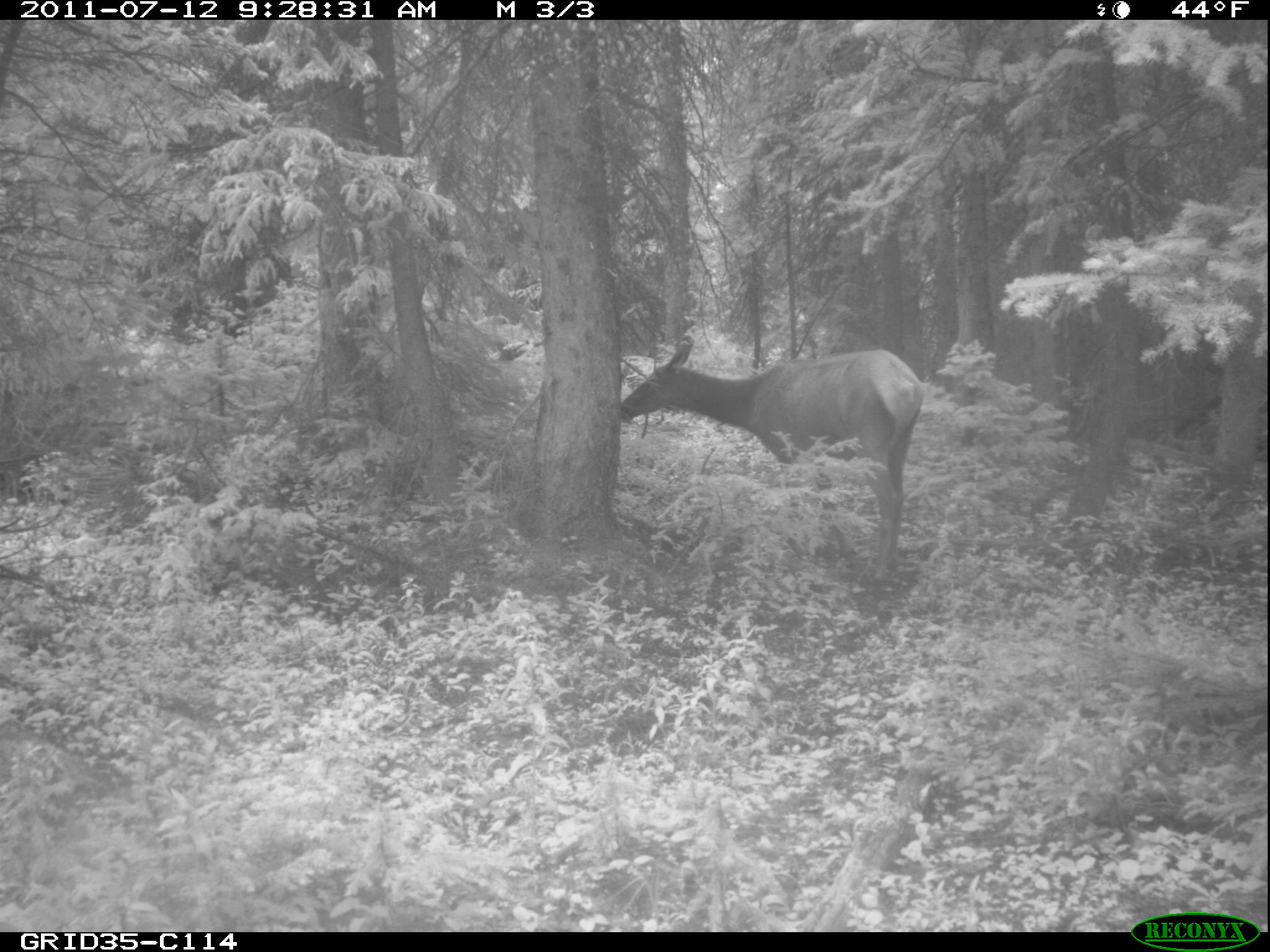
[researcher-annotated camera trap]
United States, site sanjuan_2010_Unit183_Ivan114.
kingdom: Animalia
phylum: Chordata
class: Mammalia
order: Artiodactyla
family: Cervidae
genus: Cervus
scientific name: Cervus elaphus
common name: red deer